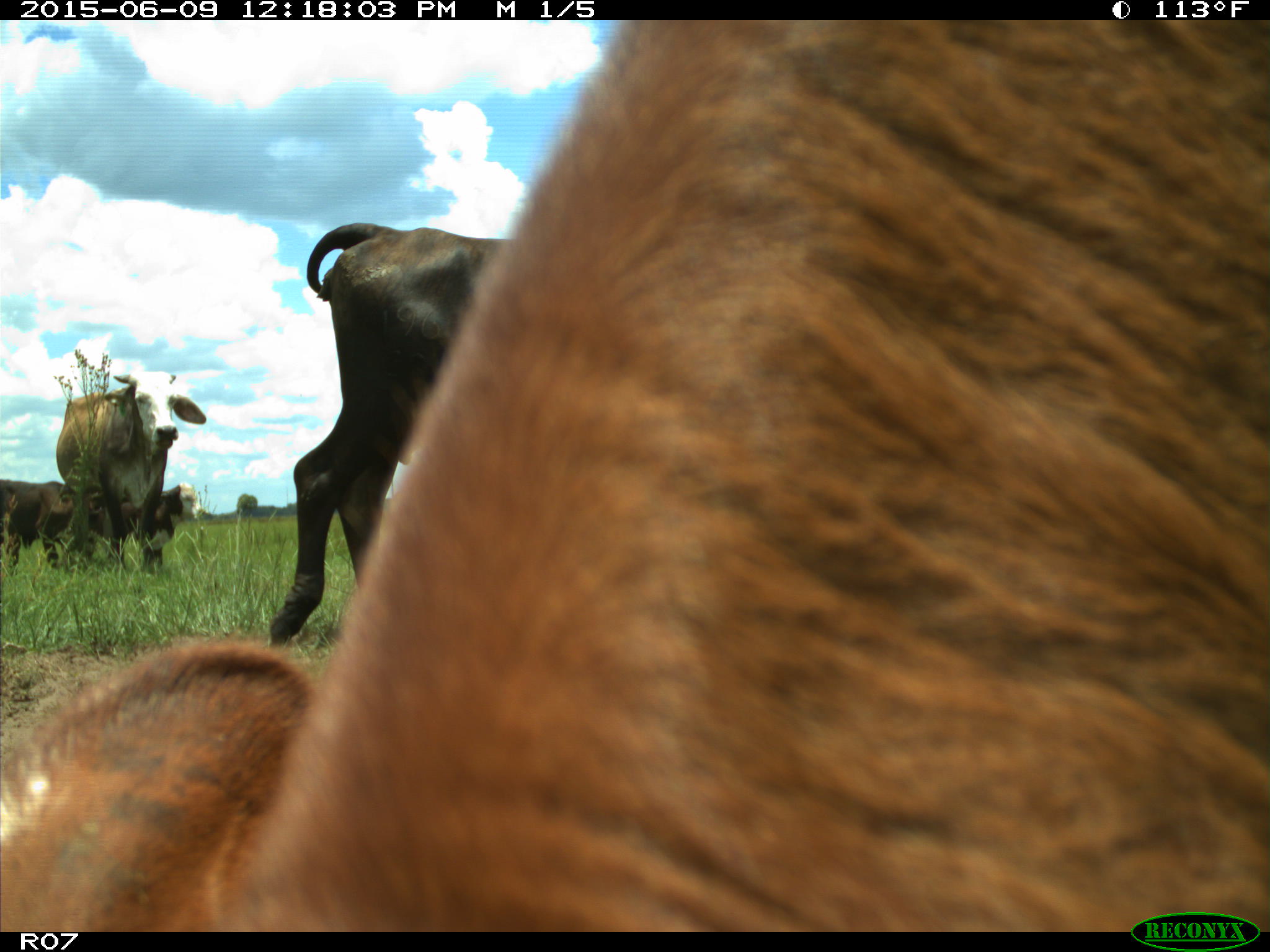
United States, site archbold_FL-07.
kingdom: Animalia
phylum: Chordata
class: Mammalia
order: Artiodactyla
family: Bovidae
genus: Bos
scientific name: Bos taurus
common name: domestic cow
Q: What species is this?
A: Bos taurus (domestic cow).